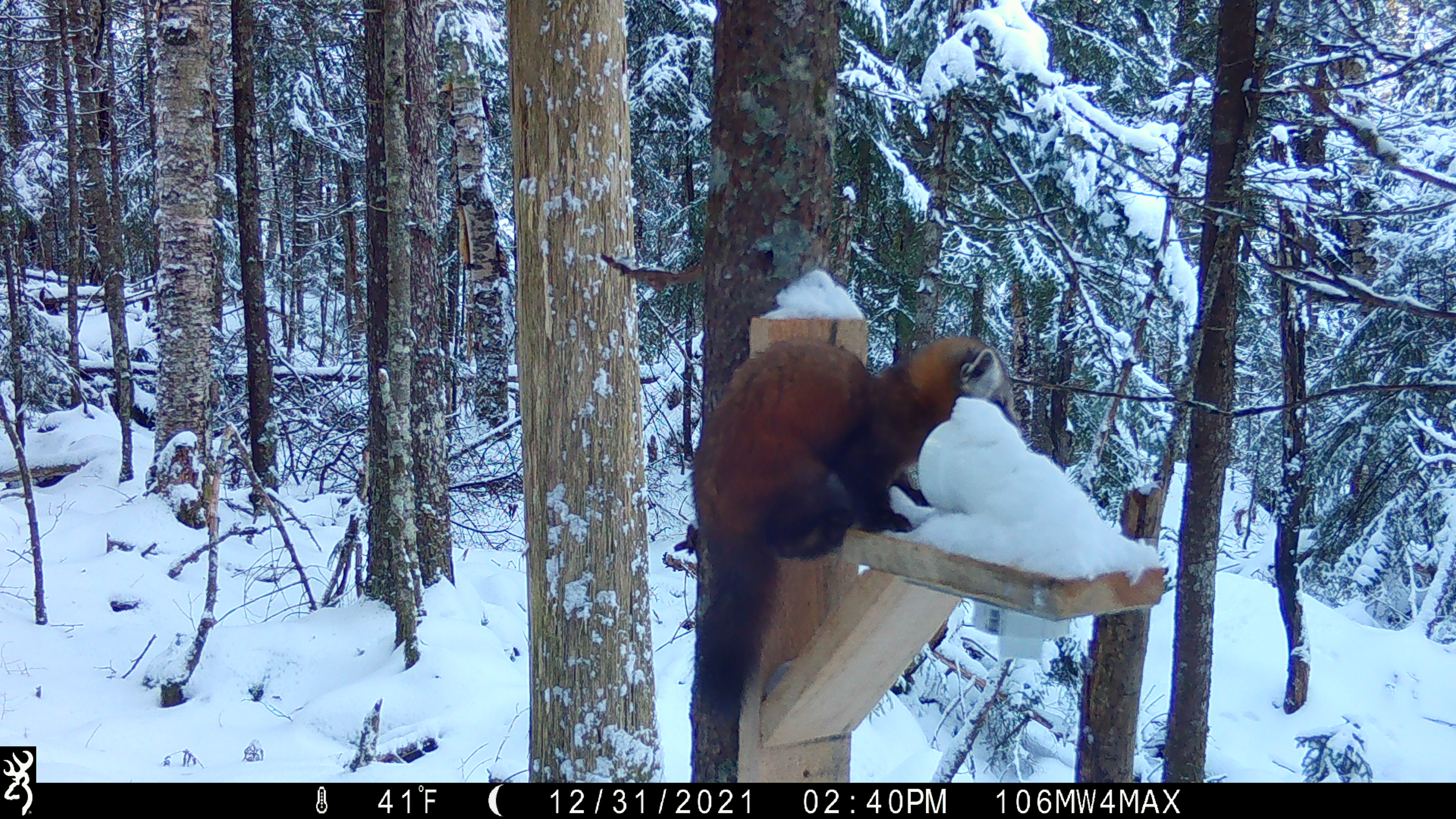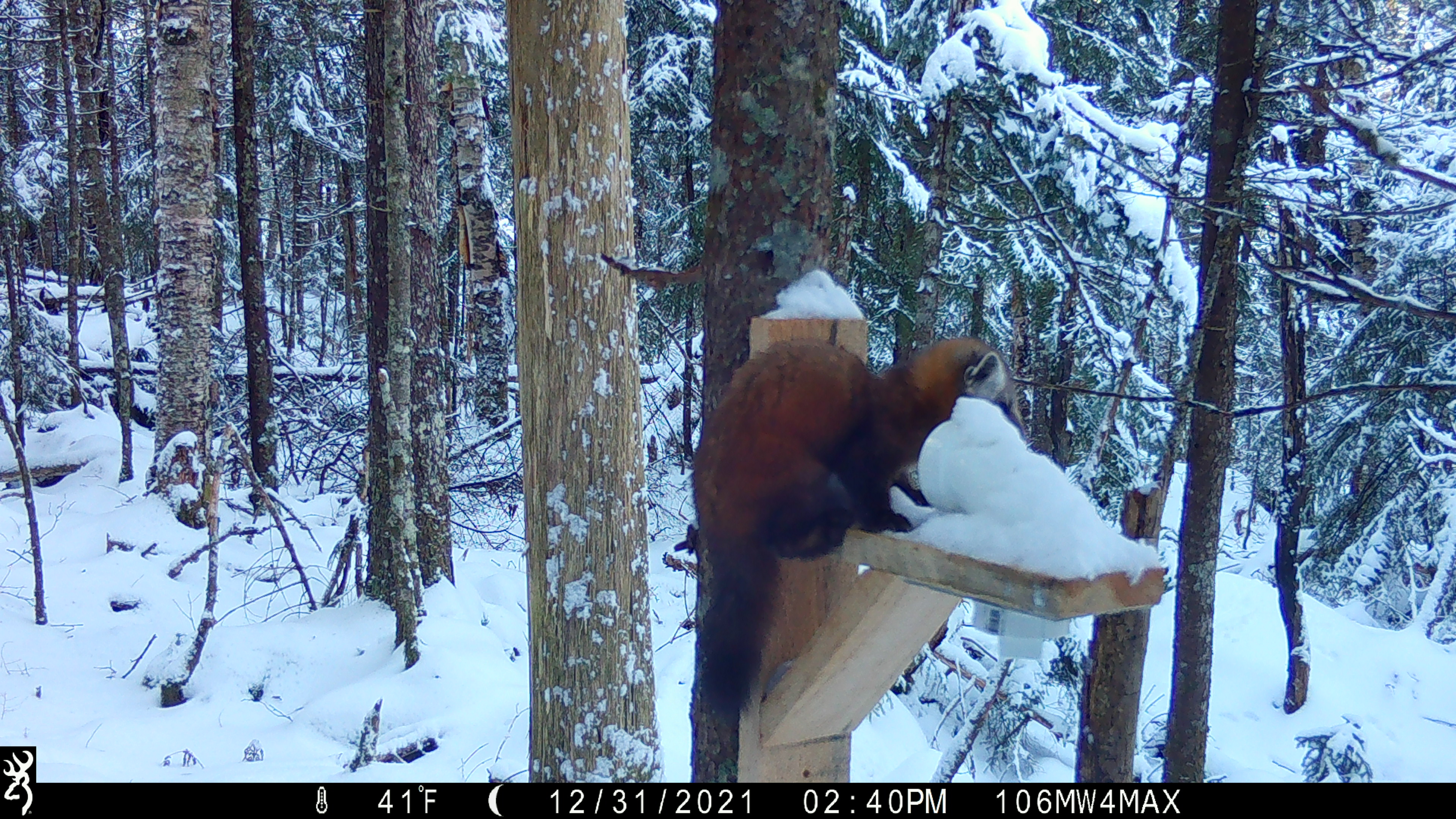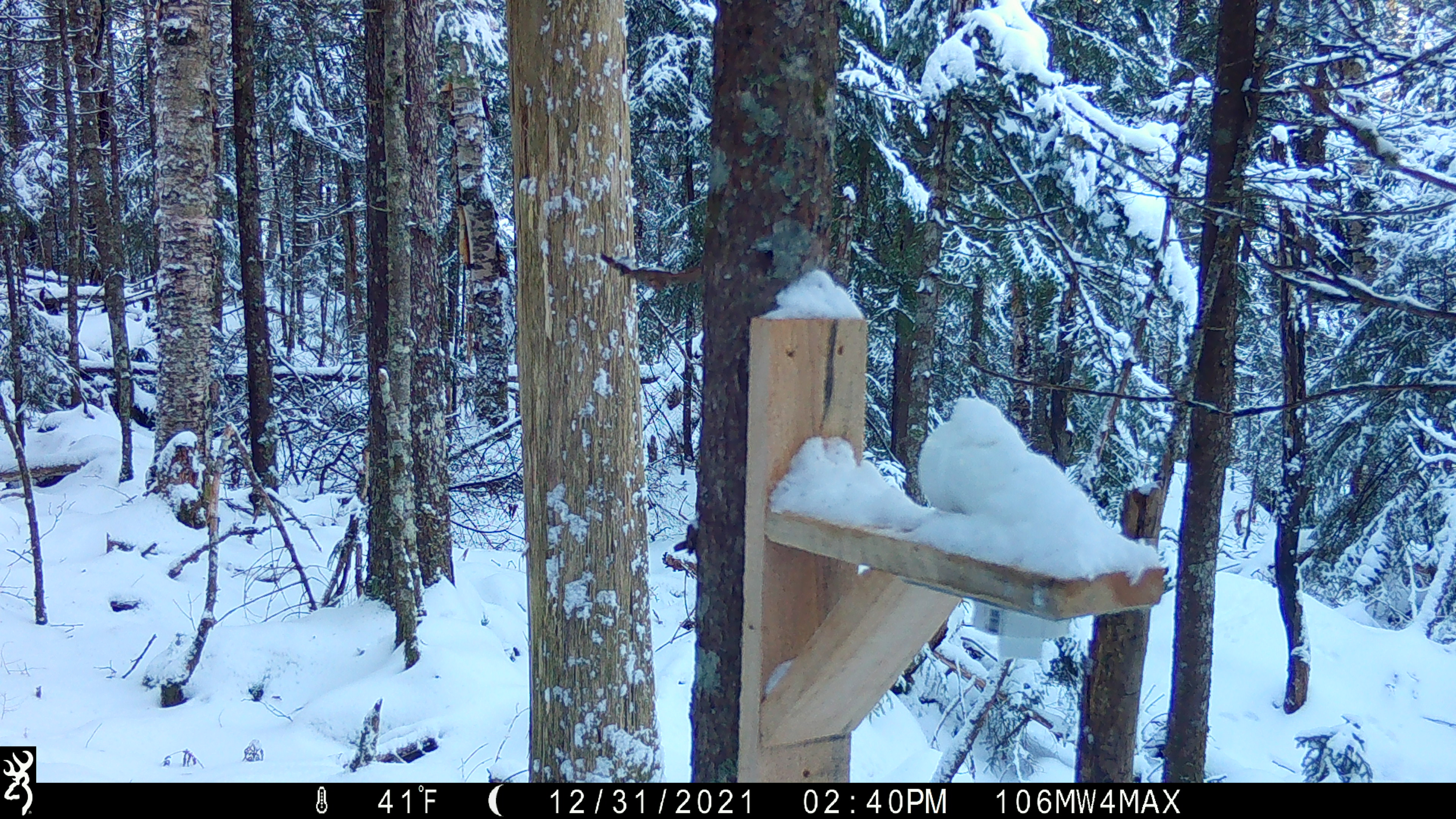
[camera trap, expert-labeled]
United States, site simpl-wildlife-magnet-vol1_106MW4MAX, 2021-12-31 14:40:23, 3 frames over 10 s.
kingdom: Animalia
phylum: Chordata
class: Mammalia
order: Carnivora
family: Mustelidae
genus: Martes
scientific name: Martes americana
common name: american marten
American marten (Martes americana).